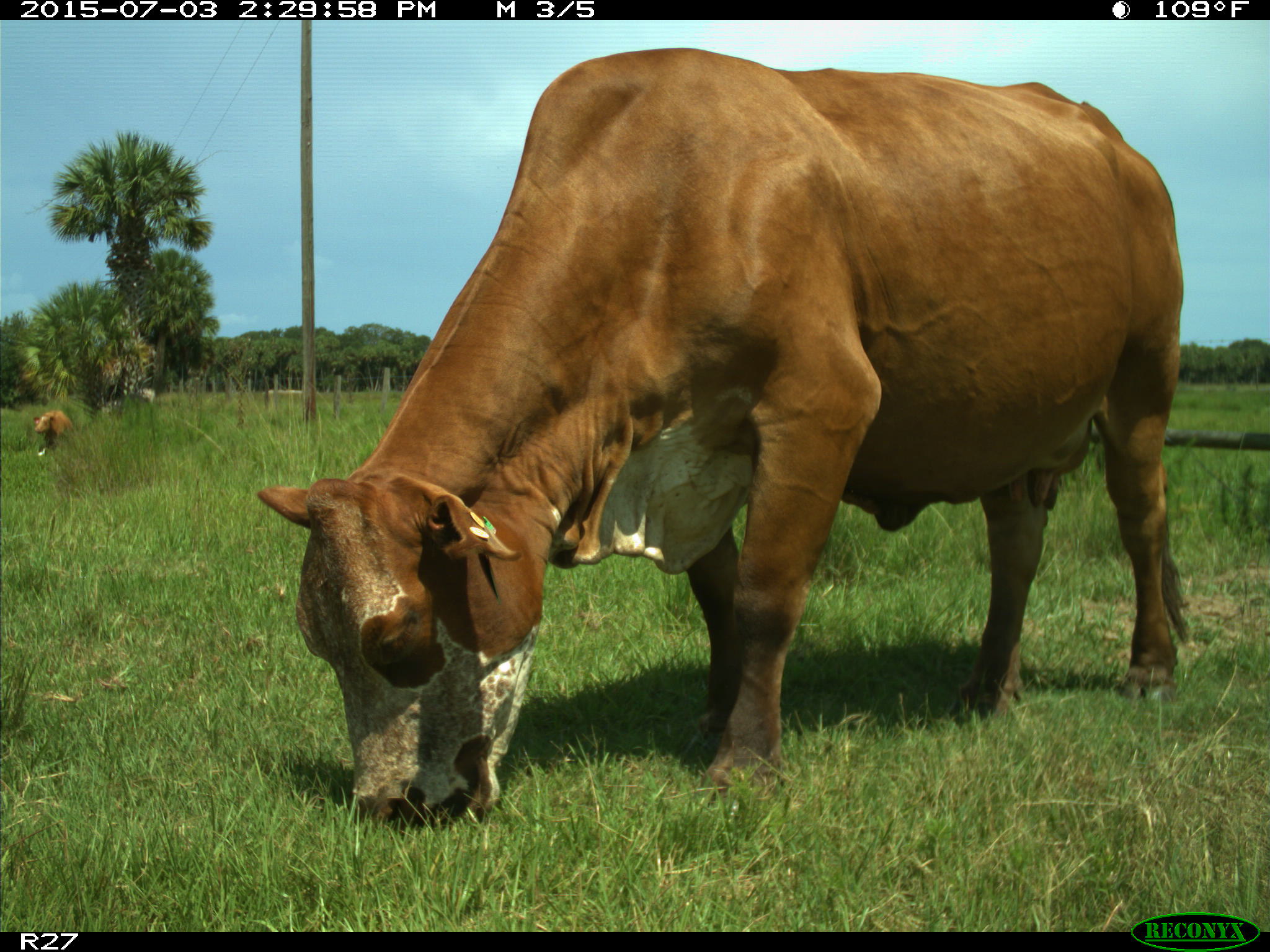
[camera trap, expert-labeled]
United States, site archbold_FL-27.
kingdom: Animalia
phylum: Chordata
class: Mammalia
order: Artiodactyla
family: Bovidae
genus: Bos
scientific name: Bos taurus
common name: domestic cow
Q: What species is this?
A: Bos taurus (domestic cow).